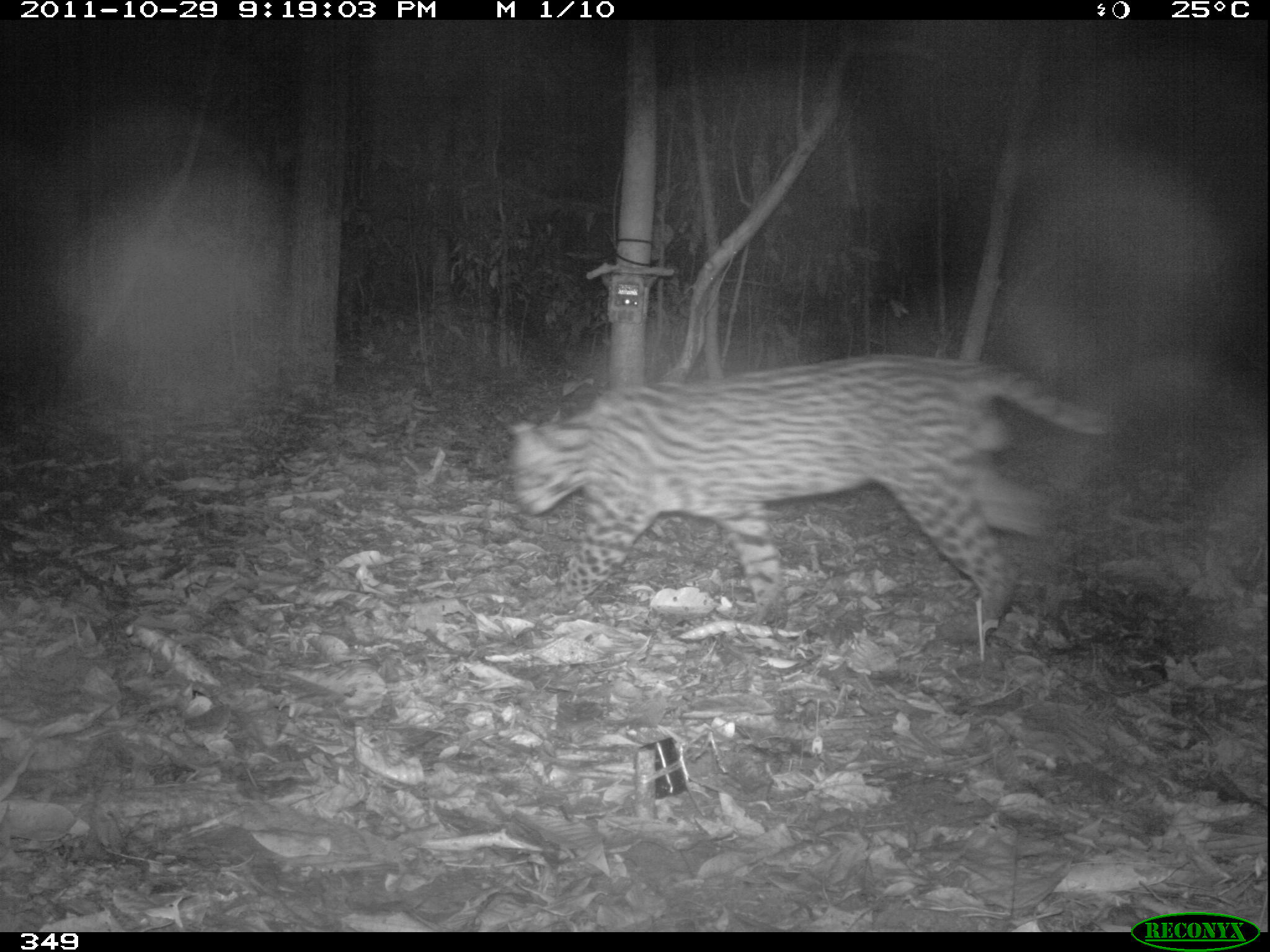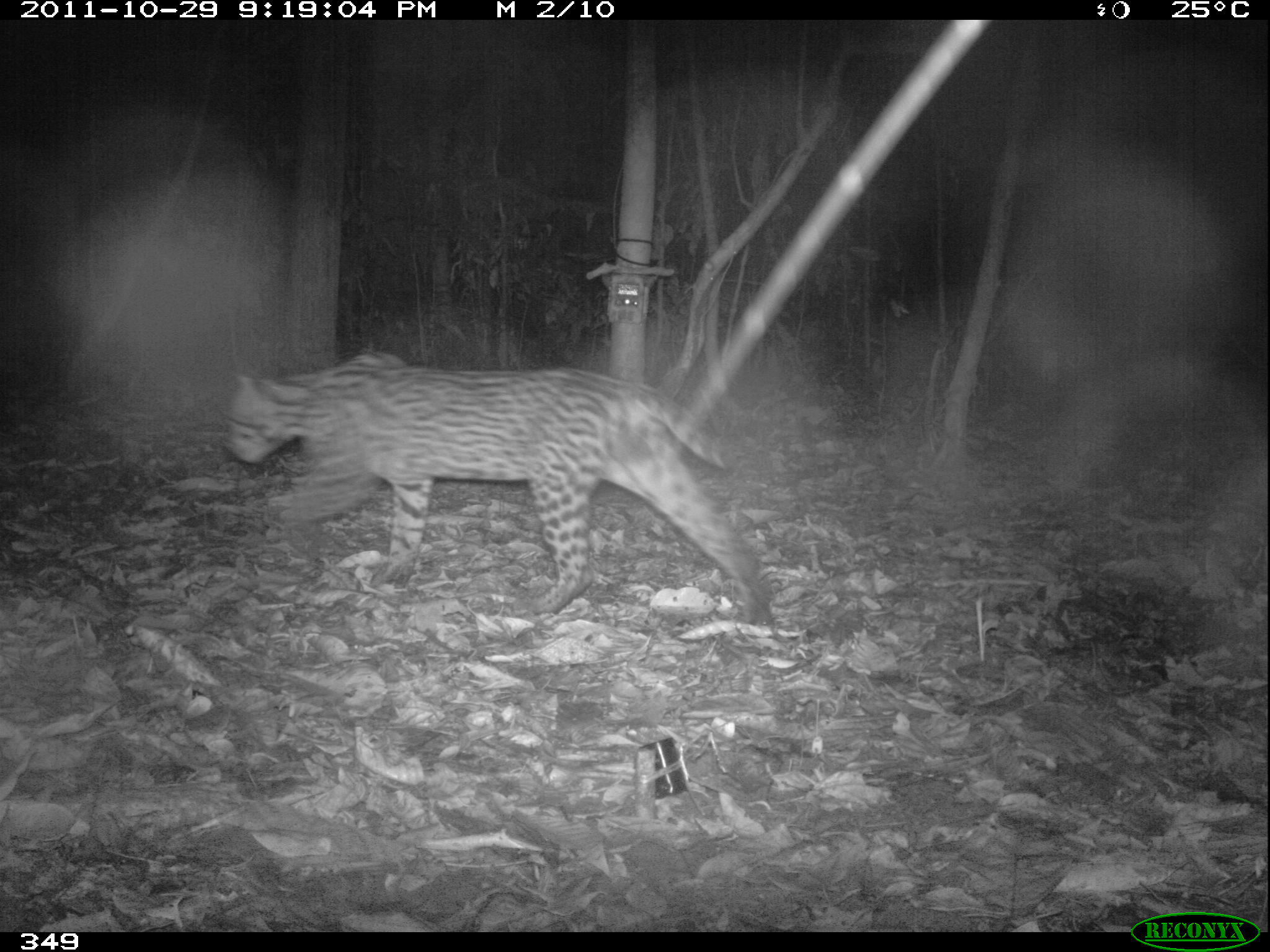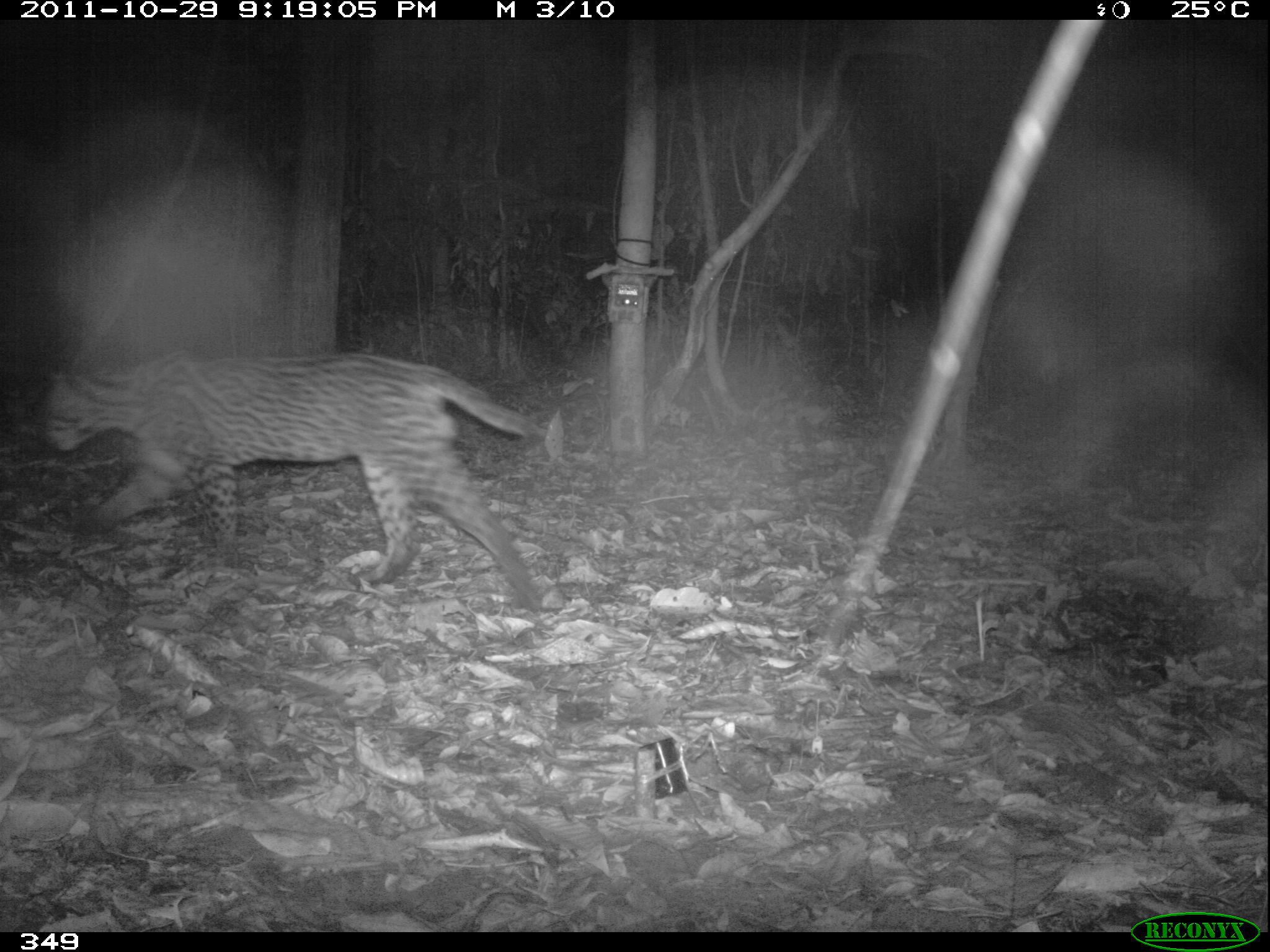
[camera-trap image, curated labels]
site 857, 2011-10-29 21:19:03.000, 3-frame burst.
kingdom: Animalia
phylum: Chordata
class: Mammalia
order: Carnivora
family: Felidae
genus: Leopardus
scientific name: Leopardus pardalis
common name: ocelot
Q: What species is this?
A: Leopardus pardalis (ocelot).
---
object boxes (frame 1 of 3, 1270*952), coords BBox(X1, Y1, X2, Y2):
leopardus pardalis: BBox(506, 352, 1115, 641)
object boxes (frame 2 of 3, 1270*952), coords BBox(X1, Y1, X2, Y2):
leopardus pardalis: BBox(217, 348, 770, 621)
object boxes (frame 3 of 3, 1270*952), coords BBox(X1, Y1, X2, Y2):
leopardus pardalis: BBox(42, 352, 541, 610)